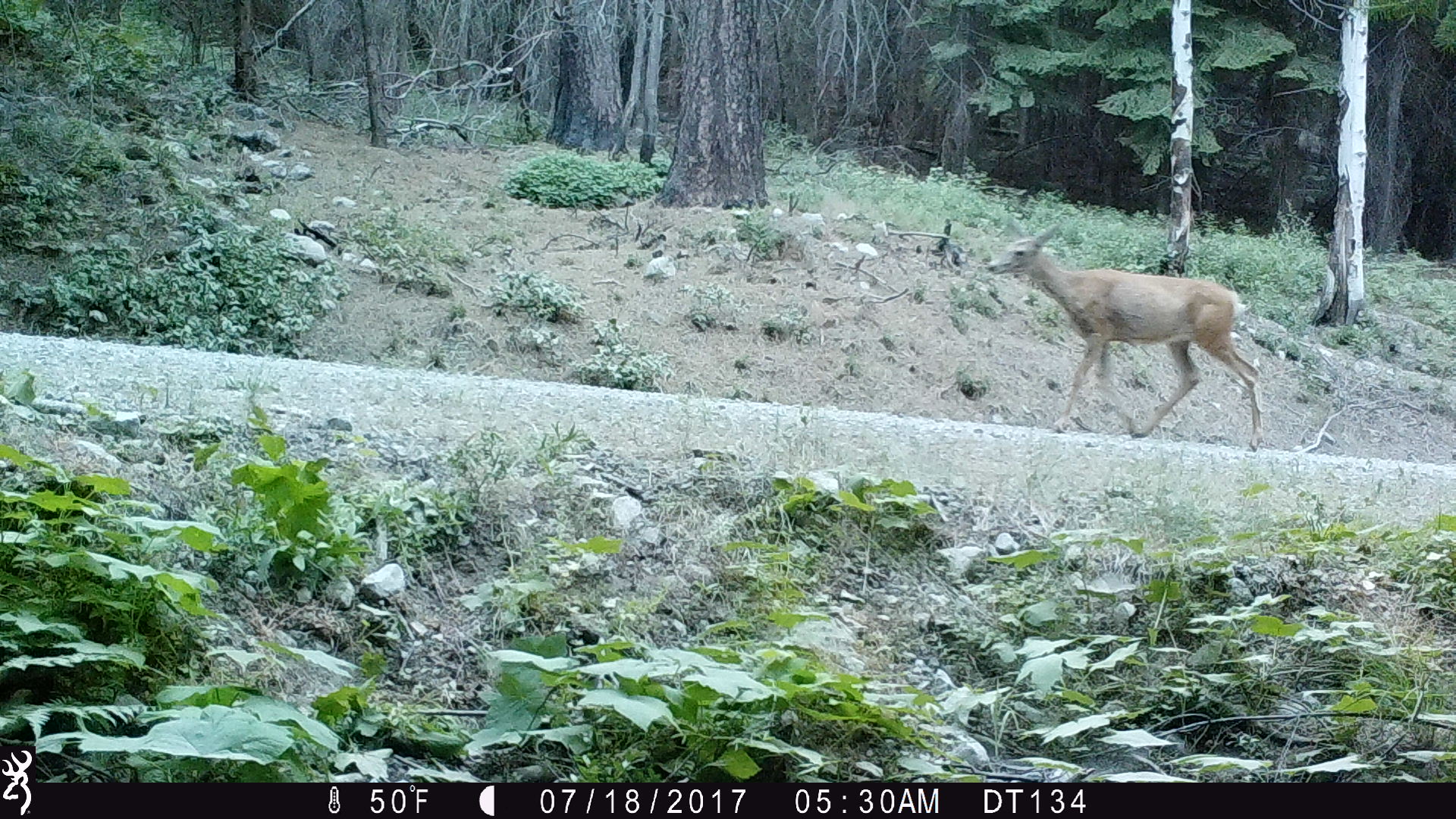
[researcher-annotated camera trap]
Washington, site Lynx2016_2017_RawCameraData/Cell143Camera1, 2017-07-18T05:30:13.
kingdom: Animalia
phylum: Chordata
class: Mammalia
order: Artiodactyla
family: Cervidae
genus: Odocoileus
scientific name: Odocoileus hemionus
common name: mule deer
Odocoileus hemionus (mule deer). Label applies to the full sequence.